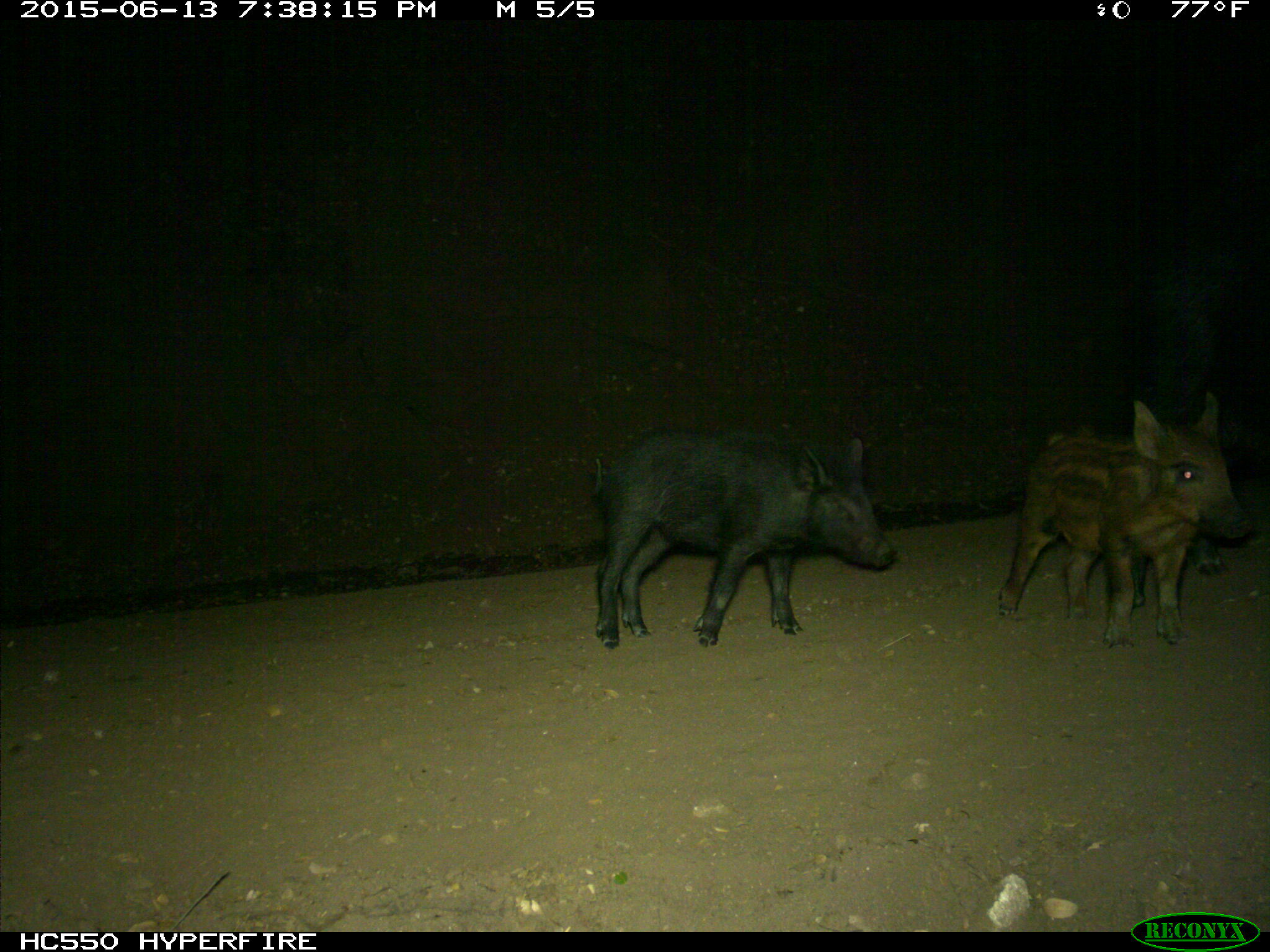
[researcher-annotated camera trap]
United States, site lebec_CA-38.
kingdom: Animalia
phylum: Chordata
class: Mammalia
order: Artiodactyla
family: Suidae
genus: Sus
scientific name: Sus scrofa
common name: wild boar